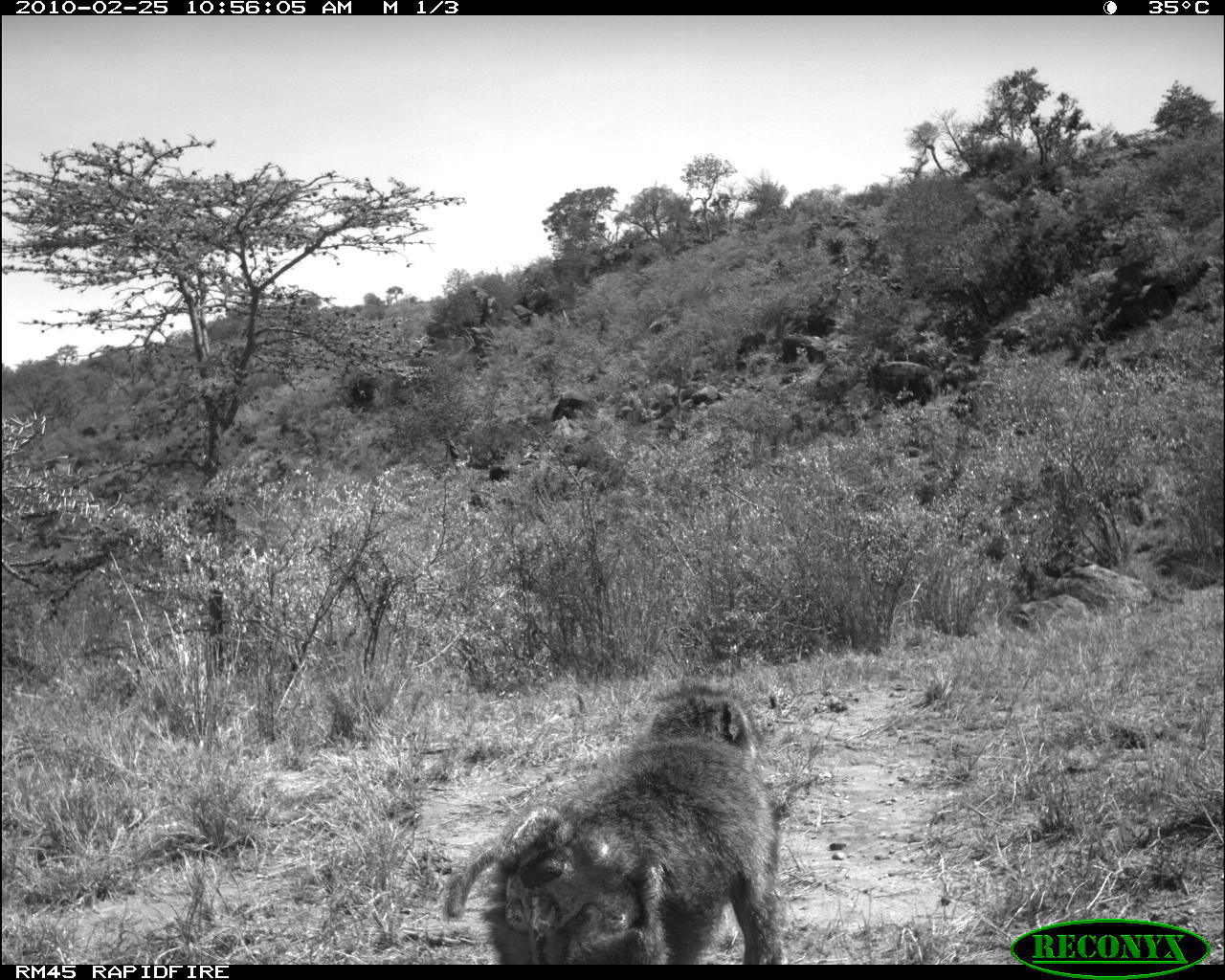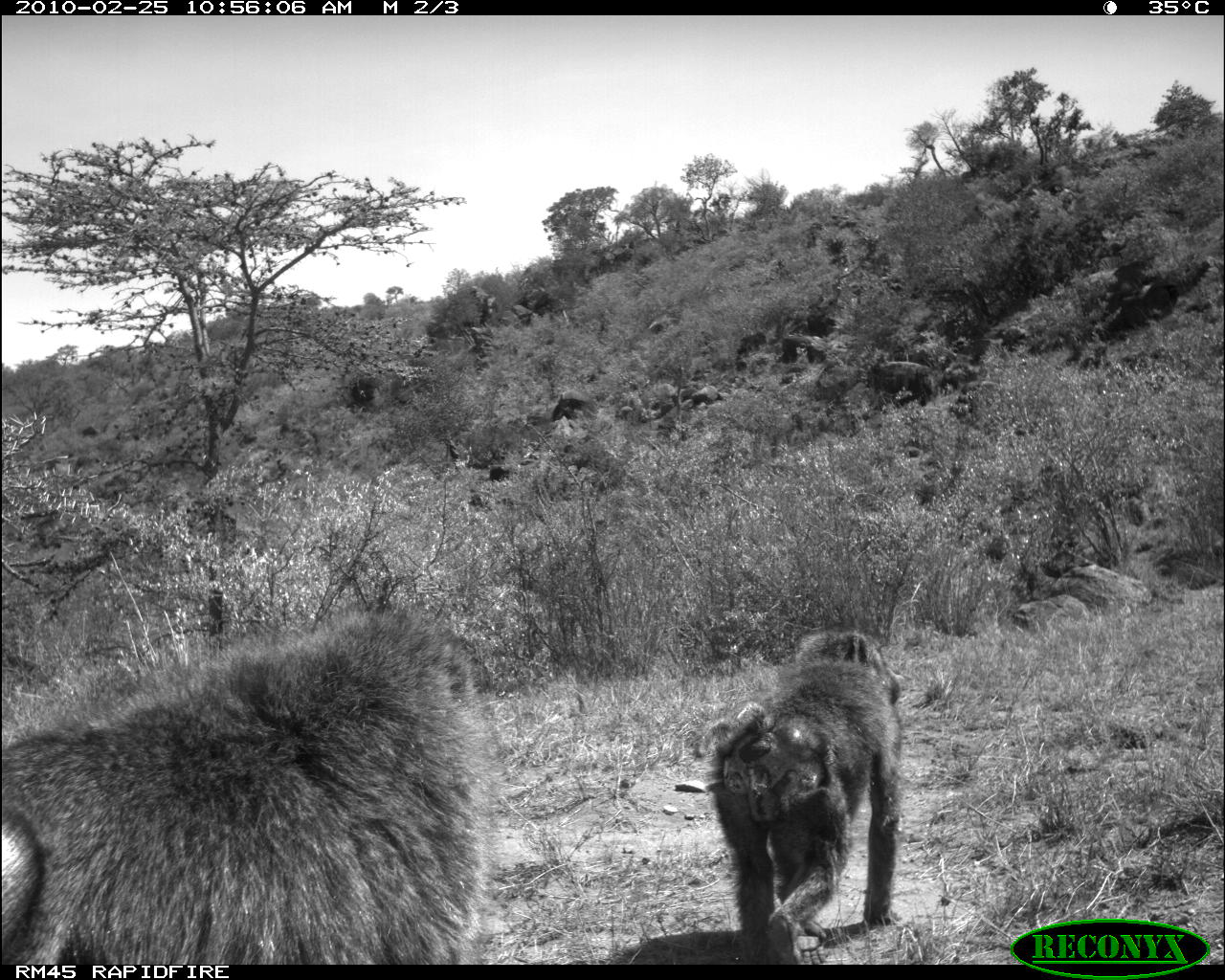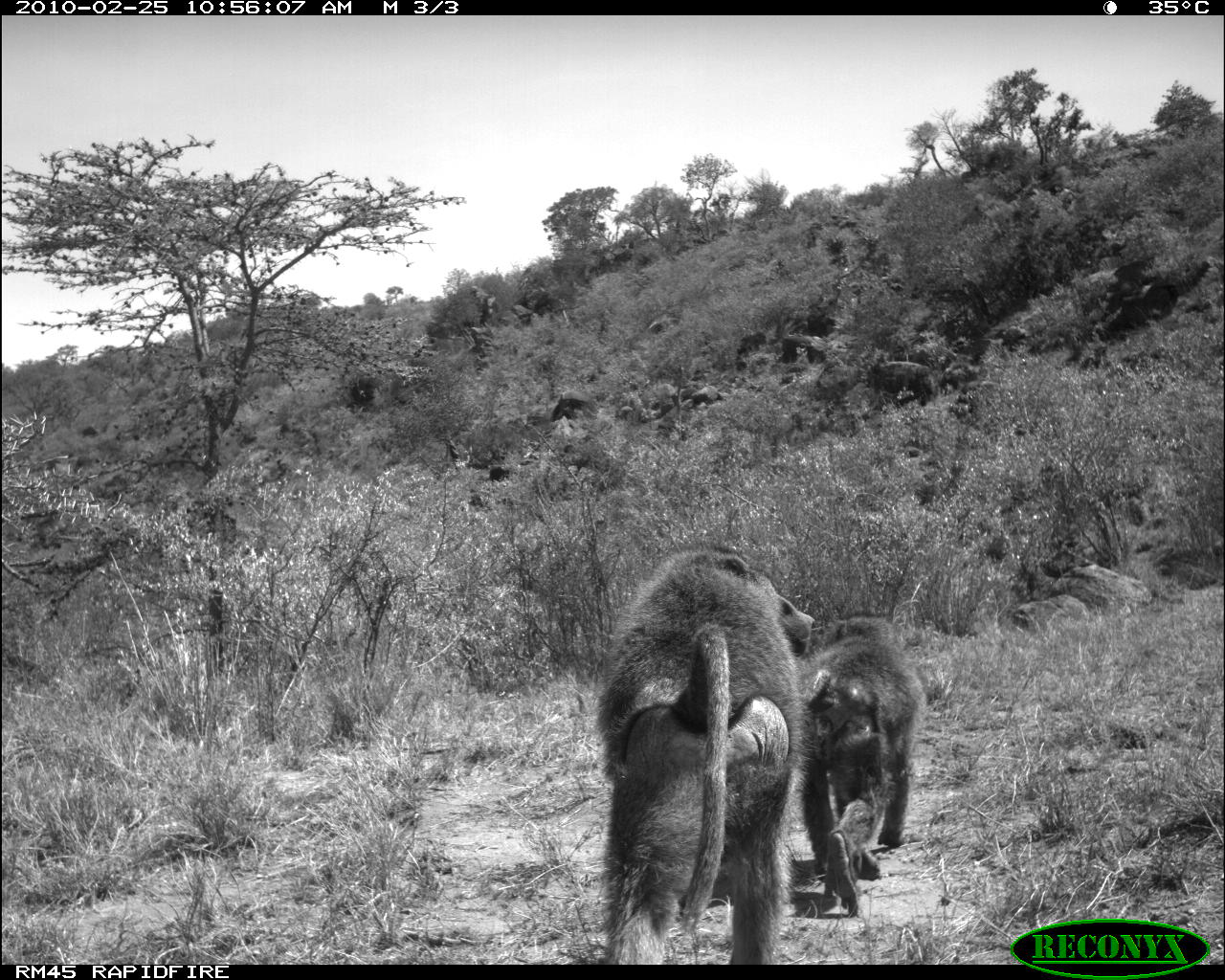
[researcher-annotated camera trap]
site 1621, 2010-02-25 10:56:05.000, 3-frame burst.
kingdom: Animalia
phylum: Chordata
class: Mammalia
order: Primates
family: Cercopithecidae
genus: Papio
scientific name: Papio anubis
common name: olive baboon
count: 1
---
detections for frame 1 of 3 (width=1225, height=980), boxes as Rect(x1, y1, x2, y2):
papio anubis: Rect(442, 681, 789, 965)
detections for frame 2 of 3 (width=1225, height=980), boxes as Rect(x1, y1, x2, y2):
papio anubis: Rect(0, 594, 484, 964); Rect(706, 626, 904, 966)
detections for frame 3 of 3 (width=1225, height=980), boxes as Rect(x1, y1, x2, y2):
papio anubis: Rect(596, 549, 817, 964); Rect(798, 612, 928, 917)